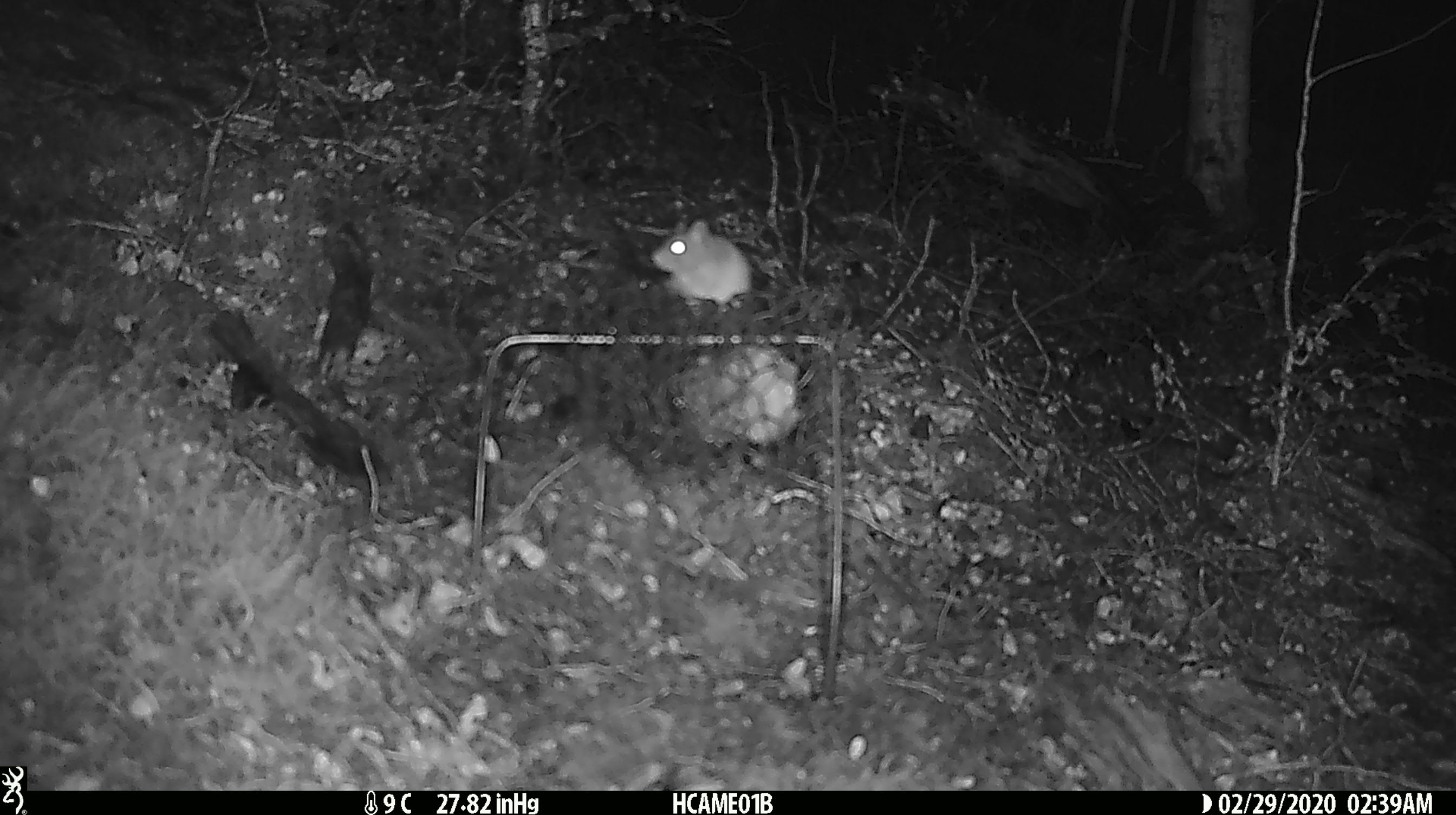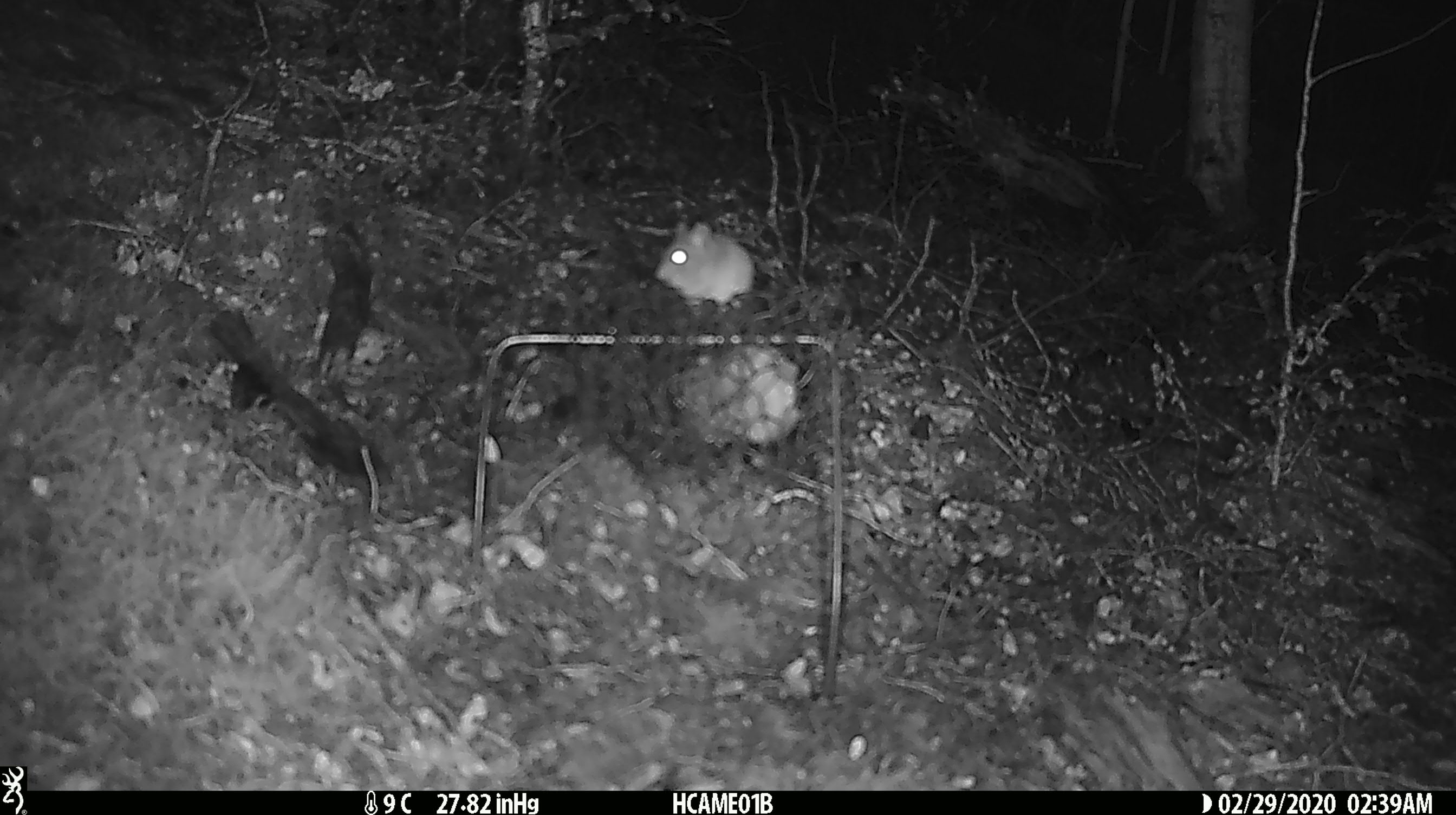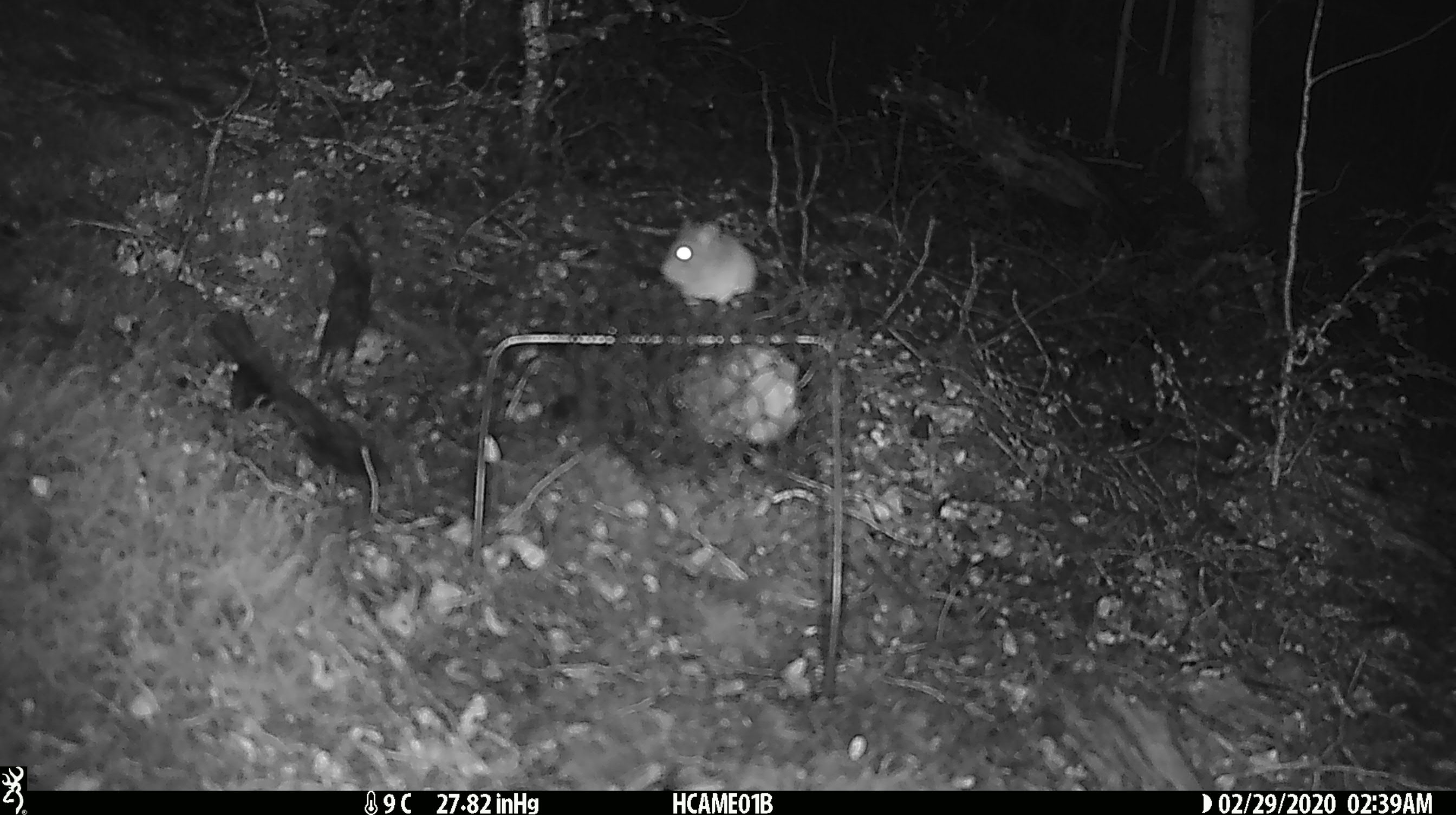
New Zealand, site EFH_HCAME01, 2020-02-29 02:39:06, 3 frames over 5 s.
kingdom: Animalia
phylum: Chordata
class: Mammalia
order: Rodentia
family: Muridae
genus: Mus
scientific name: Mus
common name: mouse